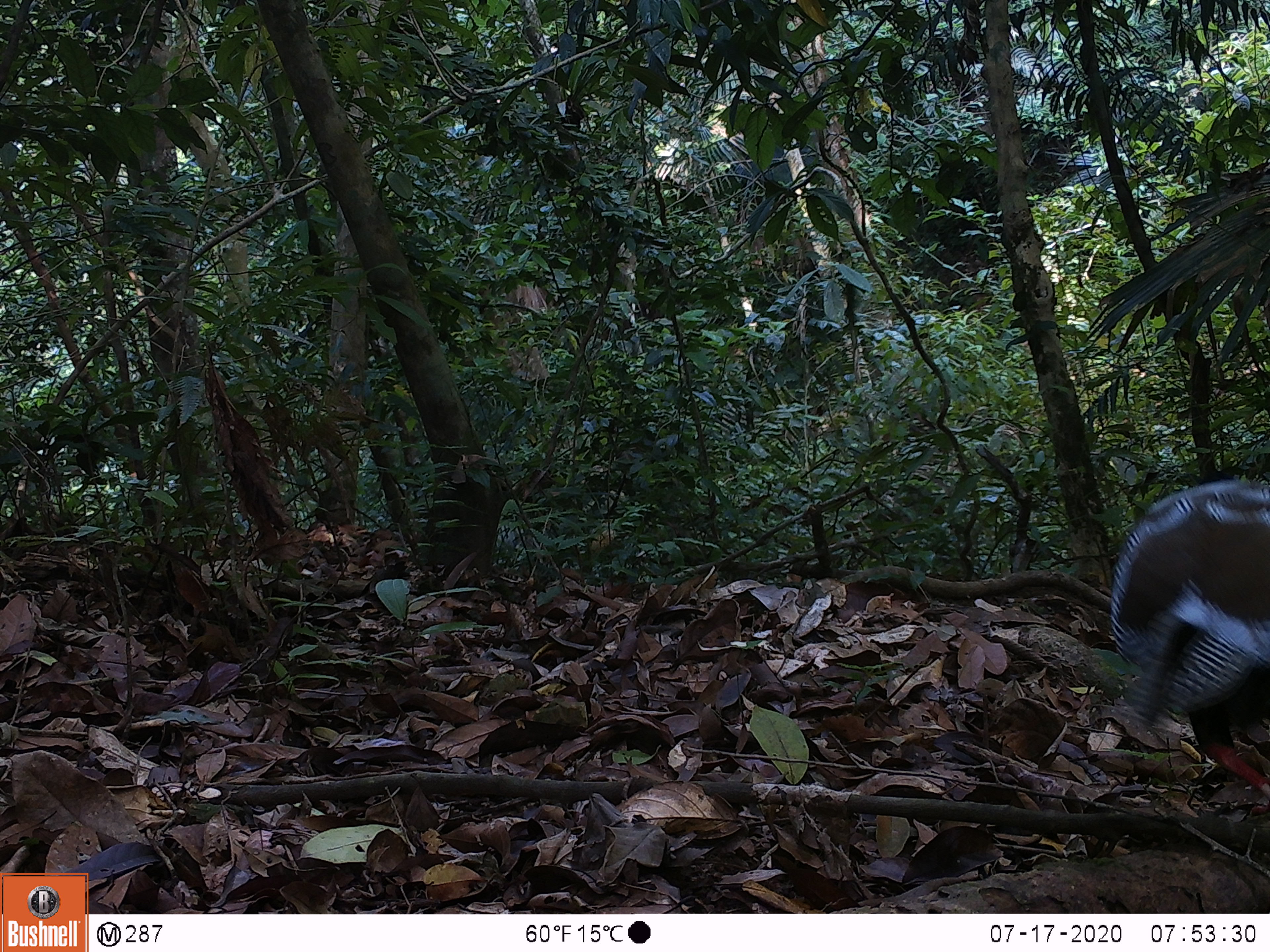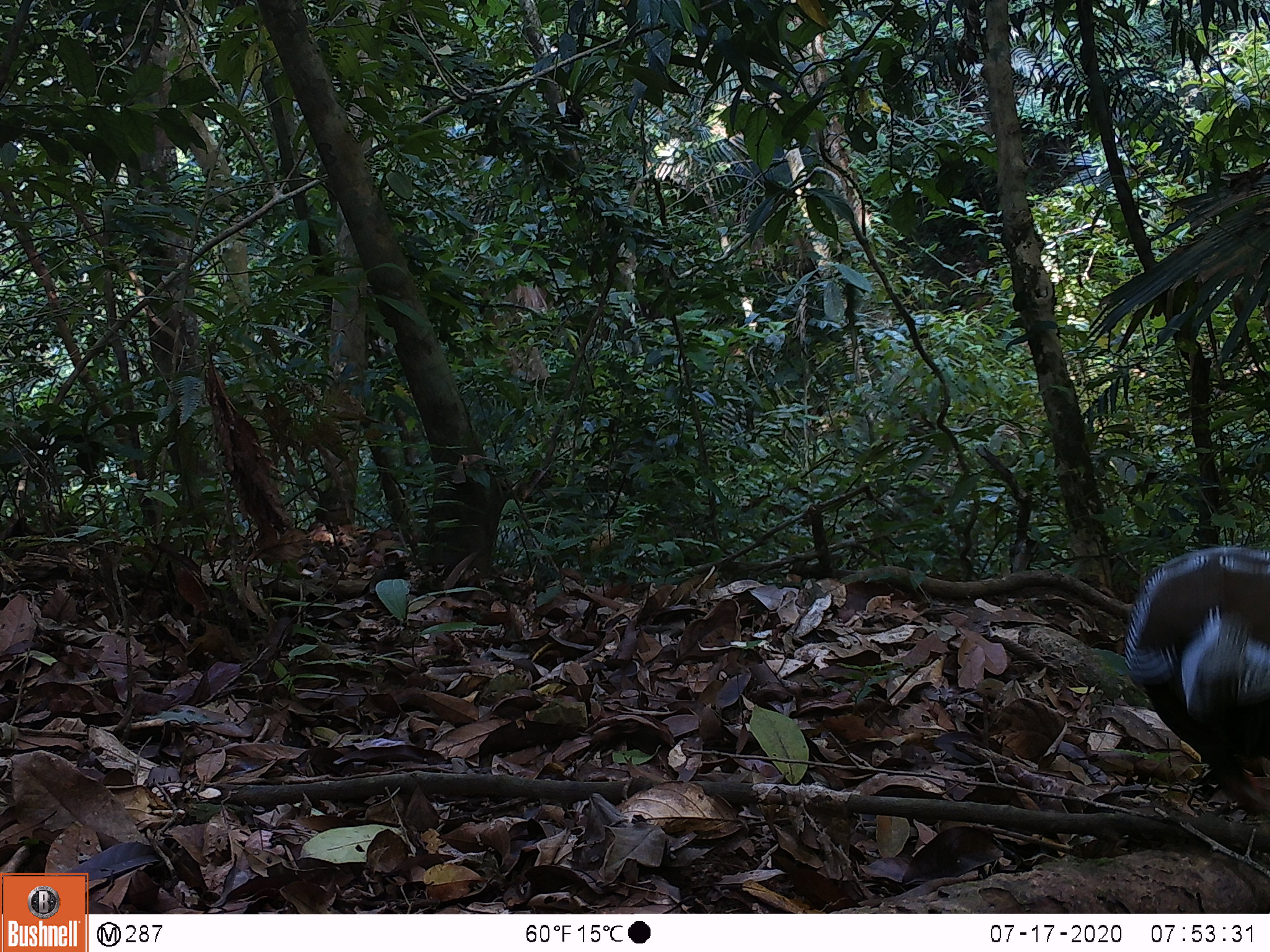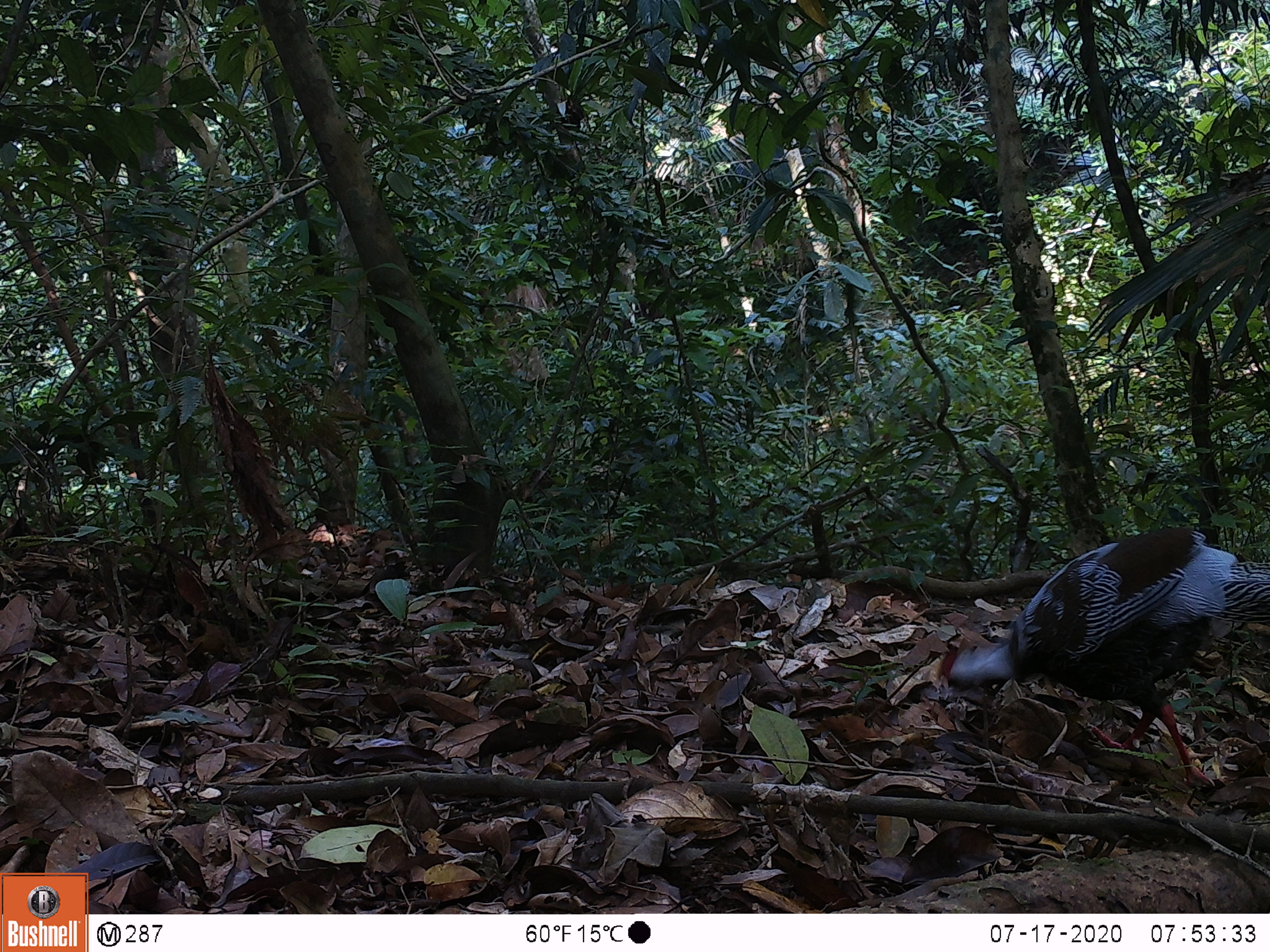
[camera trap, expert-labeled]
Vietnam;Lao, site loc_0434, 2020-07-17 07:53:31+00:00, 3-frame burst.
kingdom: Animalia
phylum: Chordata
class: Aves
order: Galliformes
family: Phasianidae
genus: Lophura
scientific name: Lophura nycthemera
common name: silver pheasant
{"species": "silver pheasant (Lophura nycthemera)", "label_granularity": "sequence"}